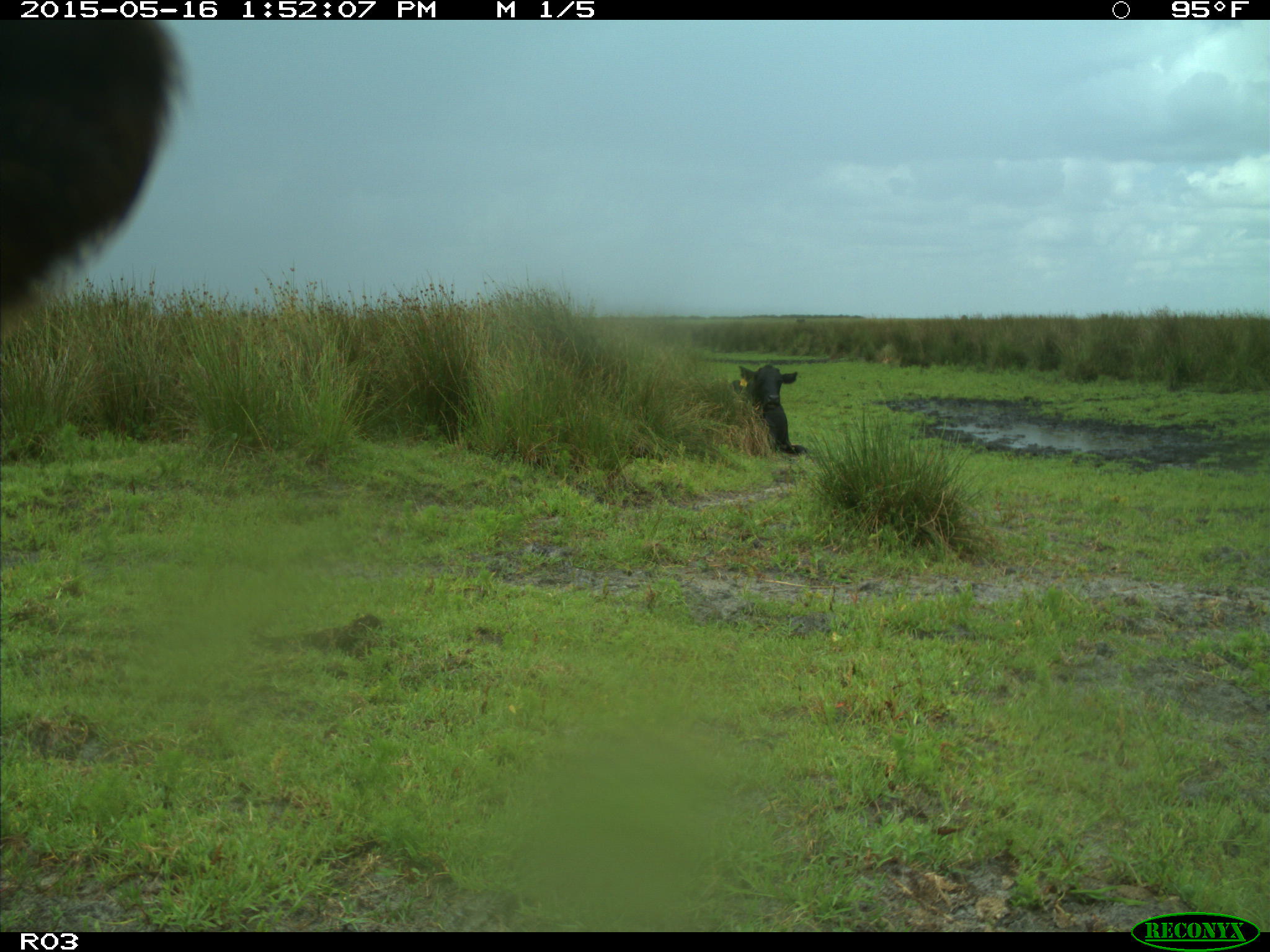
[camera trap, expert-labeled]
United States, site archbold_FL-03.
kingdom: Animalia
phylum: Chordata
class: Mammalia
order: Artiodactyla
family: Bovidae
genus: Bos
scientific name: Bos taurus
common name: domestic cow